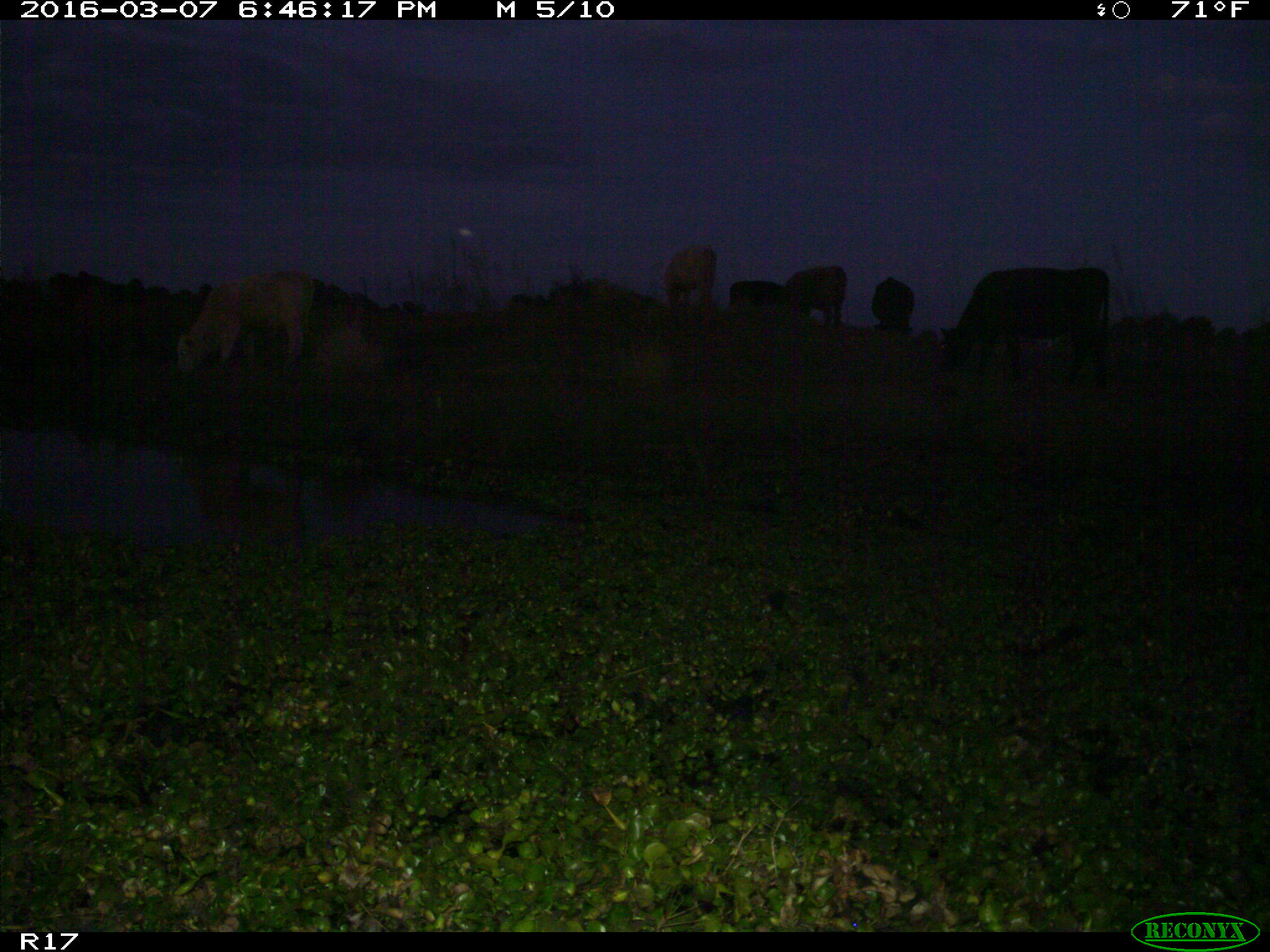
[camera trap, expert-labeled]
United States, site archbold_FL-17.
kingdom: Animalia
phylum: Chordata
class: Mammalia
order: Artiodactyla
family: Bovidae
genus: Bos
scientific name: Bos taurus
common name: domestic cow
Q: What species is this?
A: Bos taurus (domestic cow).